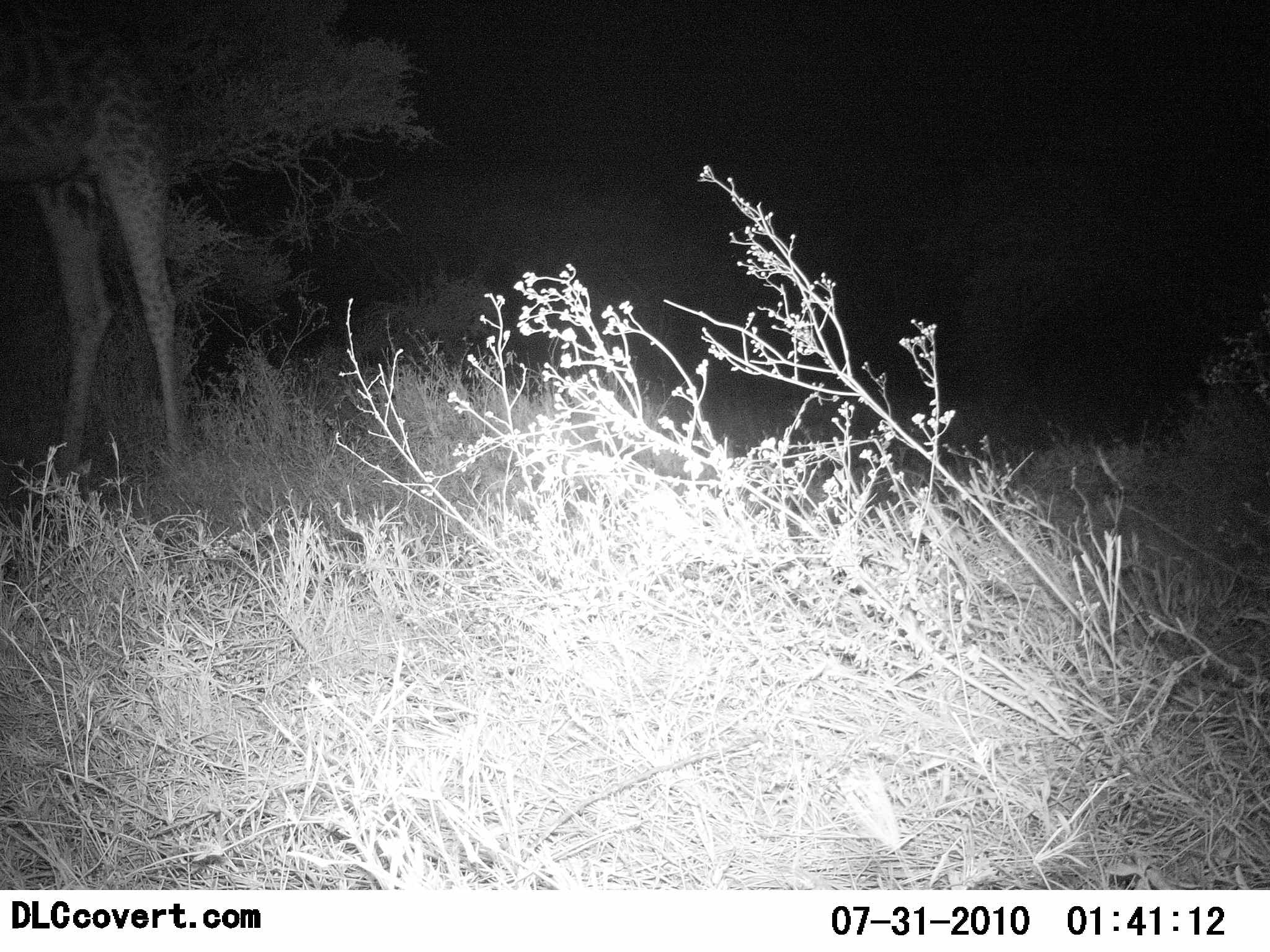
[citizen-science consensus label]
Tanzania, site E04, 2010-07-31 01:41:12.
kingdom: Animalia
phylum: Chordata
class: Mammalia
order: Artiodactyla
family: Giraffidae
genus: Giraffa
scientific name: Giraffa camelopardalis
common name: giraffe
Giraffe (Giraffa camelopardalis), count 1. Behavior (volunteer vote fractions): standing 75%, resting 8%, moving 8%, interacting 0%. Young present (vote fraction): 0%. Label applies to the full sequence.